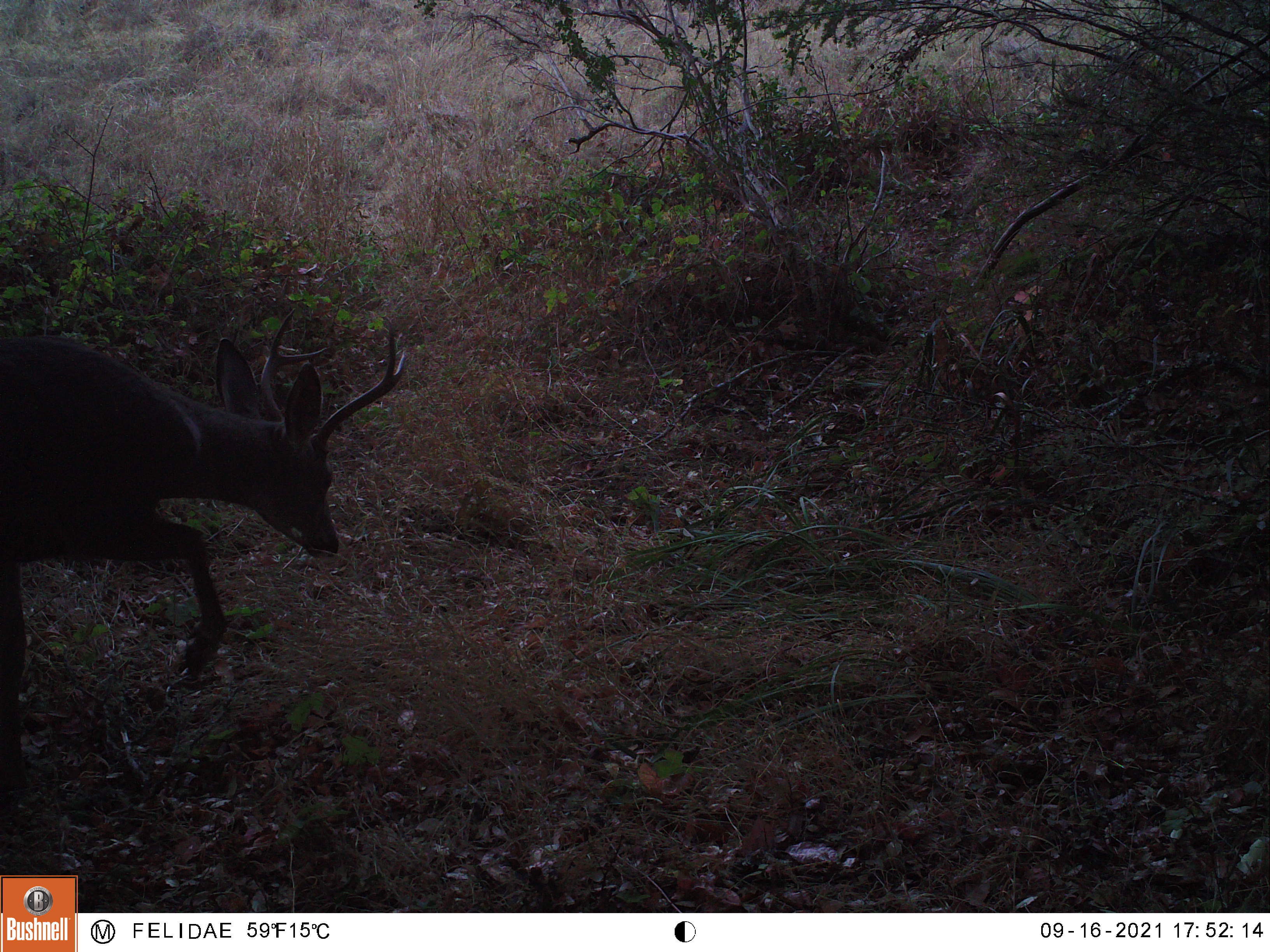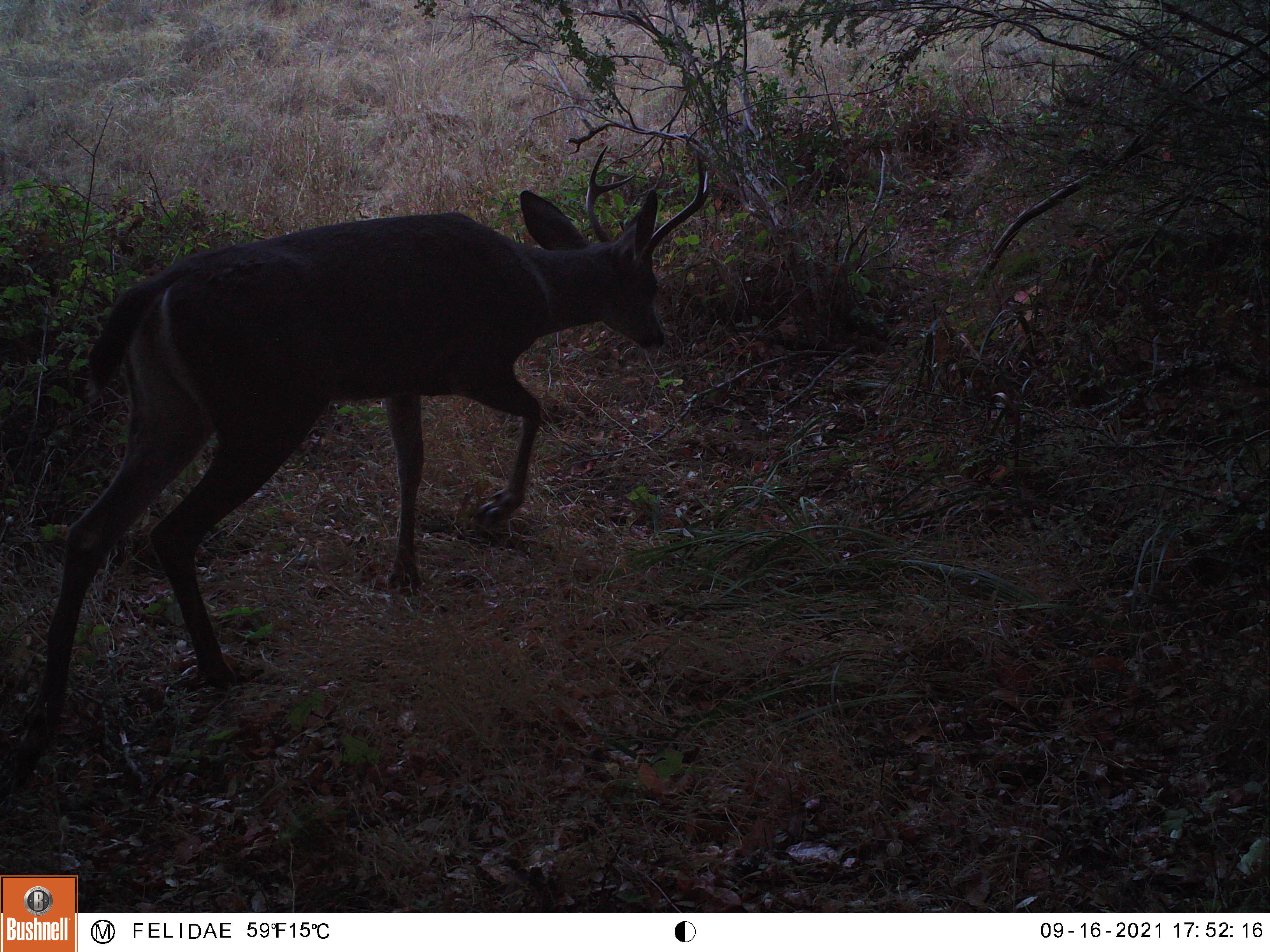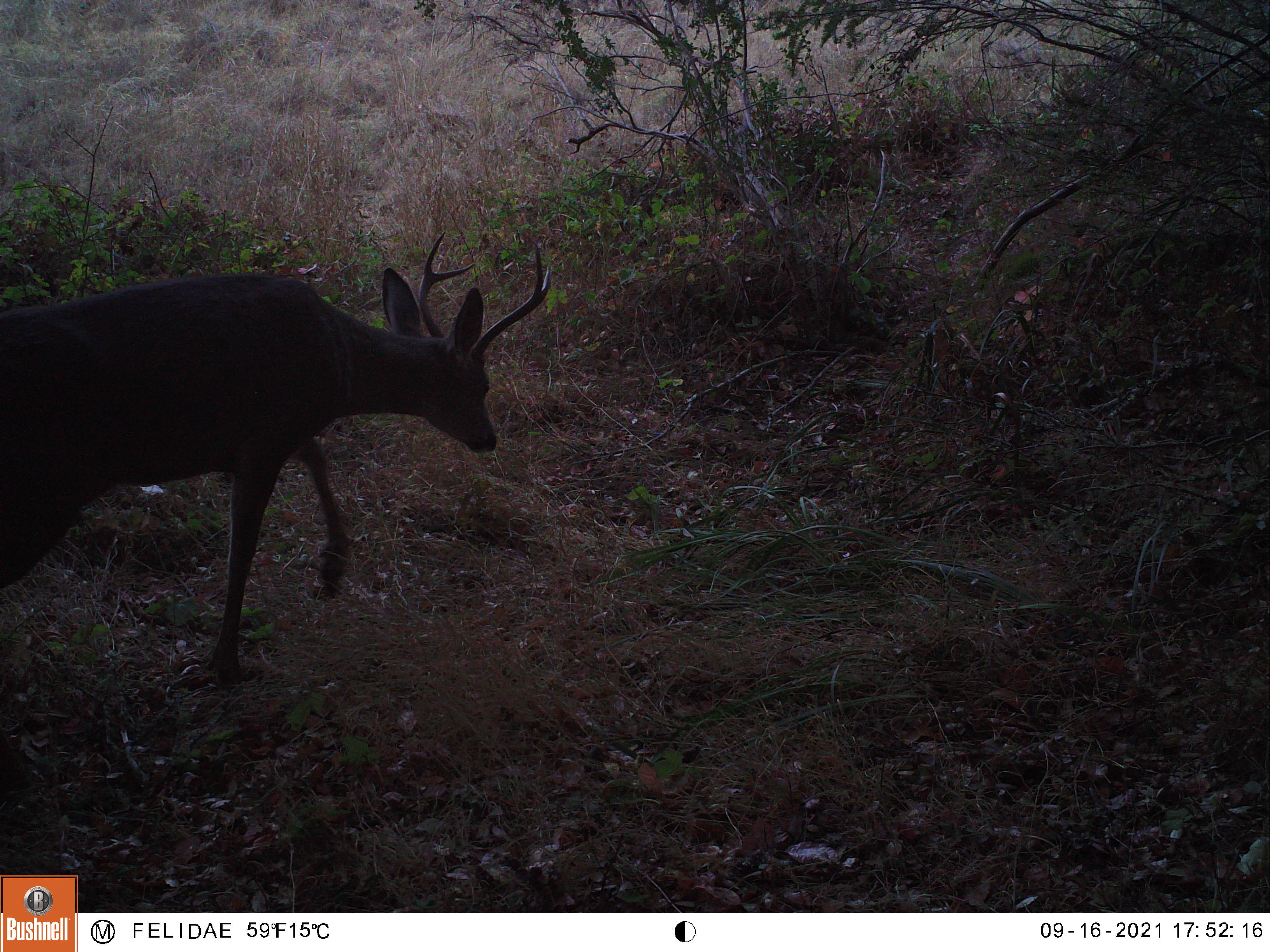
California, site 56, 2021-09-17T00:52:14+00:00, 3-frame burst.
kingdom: Animalia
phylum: Chordata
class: Mammalia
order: Artiodactyla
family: Cervidae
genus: Odocoileus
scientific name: Odocoileus hemionus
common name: mule deer